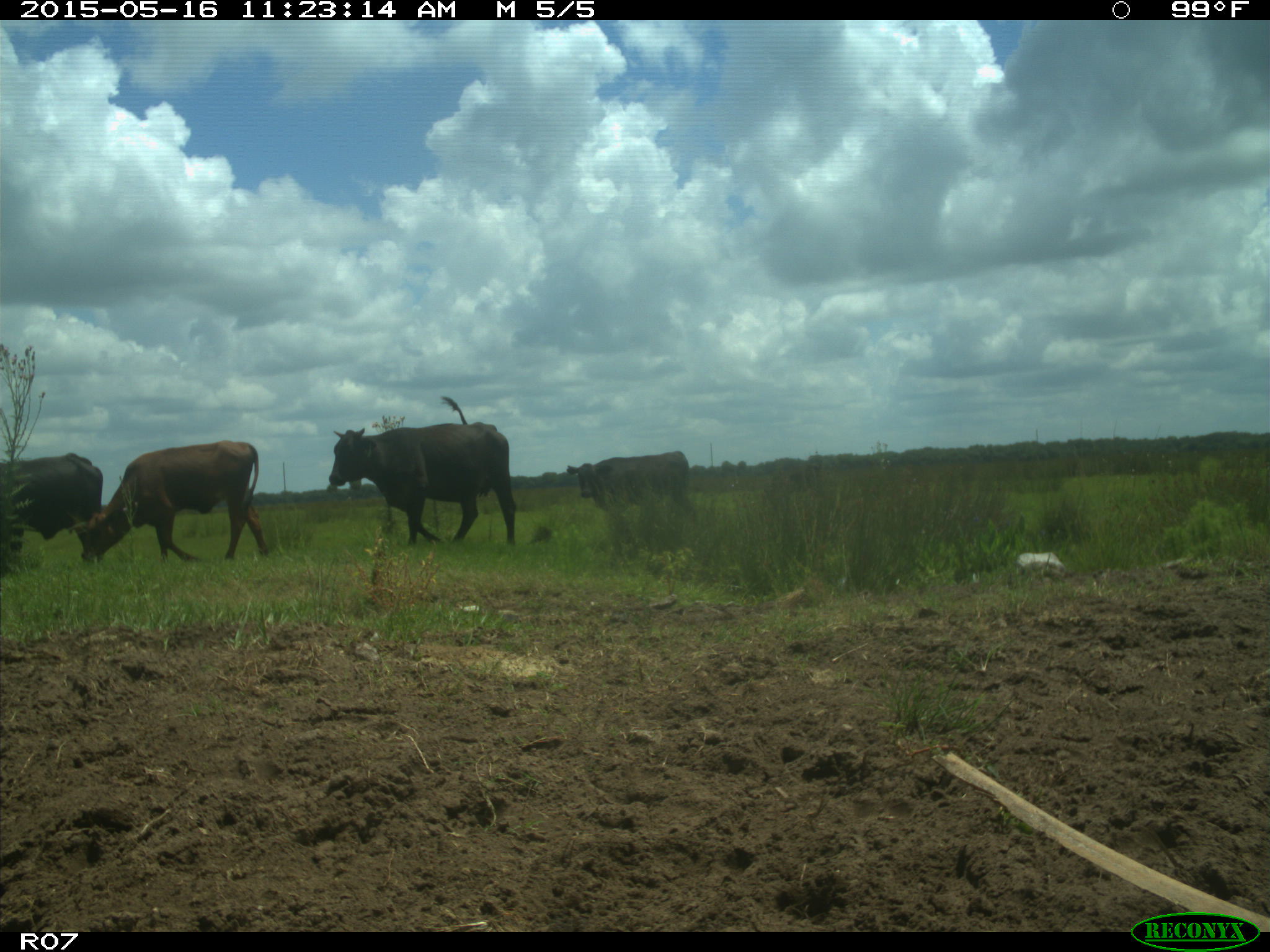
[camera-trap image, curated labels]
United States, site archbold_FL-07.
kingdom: Animalia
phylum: Chordata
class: Mammalia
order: Artiodactyla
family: Bovidae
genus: Bos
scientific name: Bos taurus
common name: domestic cow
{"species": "Bos taurus (domestic cow)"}